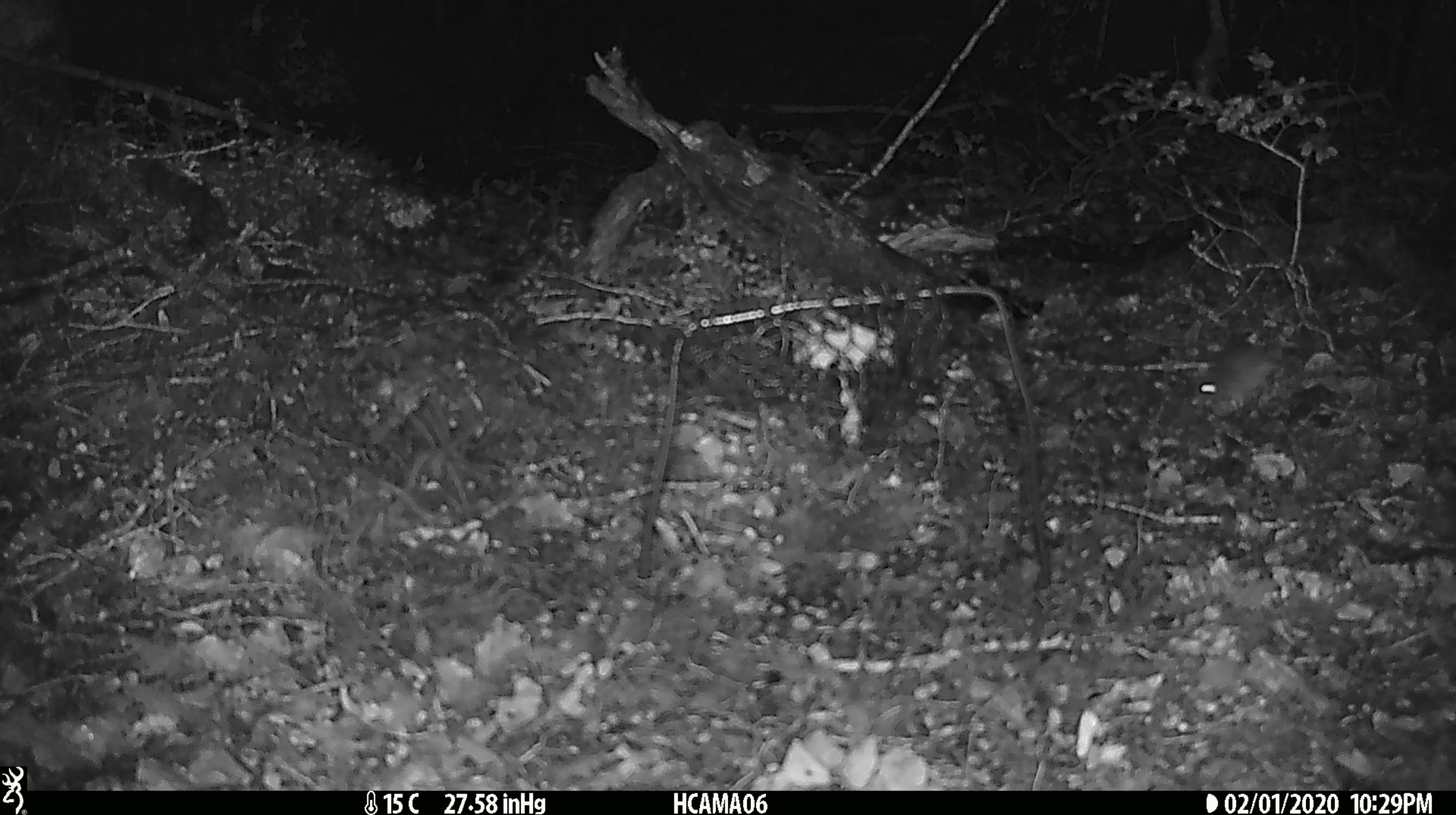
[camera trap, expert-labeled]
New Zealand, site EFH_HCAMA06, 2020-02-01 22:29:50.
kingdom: Animalia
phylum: Chordata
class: Mammalia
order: Rodentia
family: Muridae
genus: Mus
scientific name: Mus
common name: mouse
Mouse (Mus).